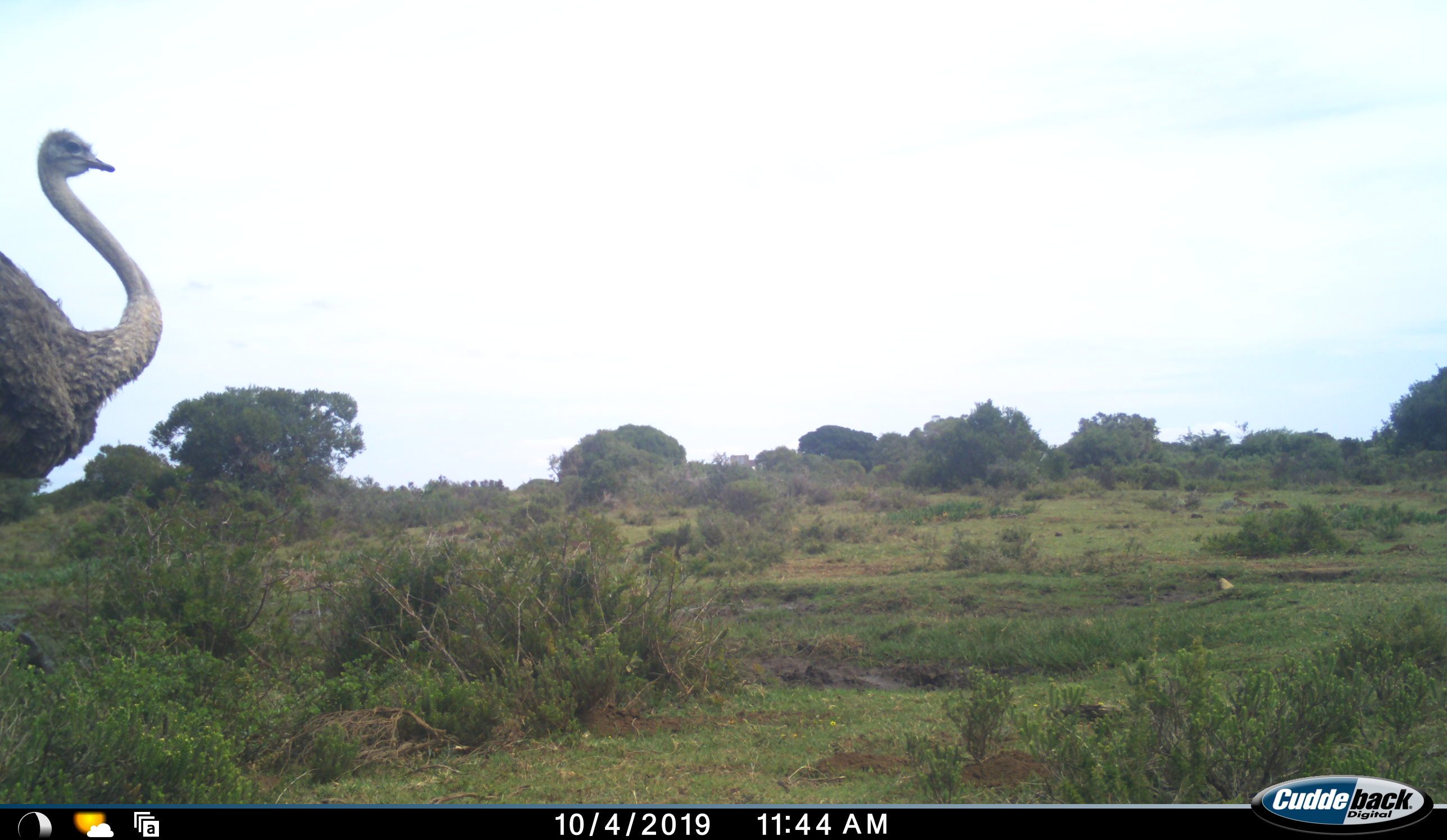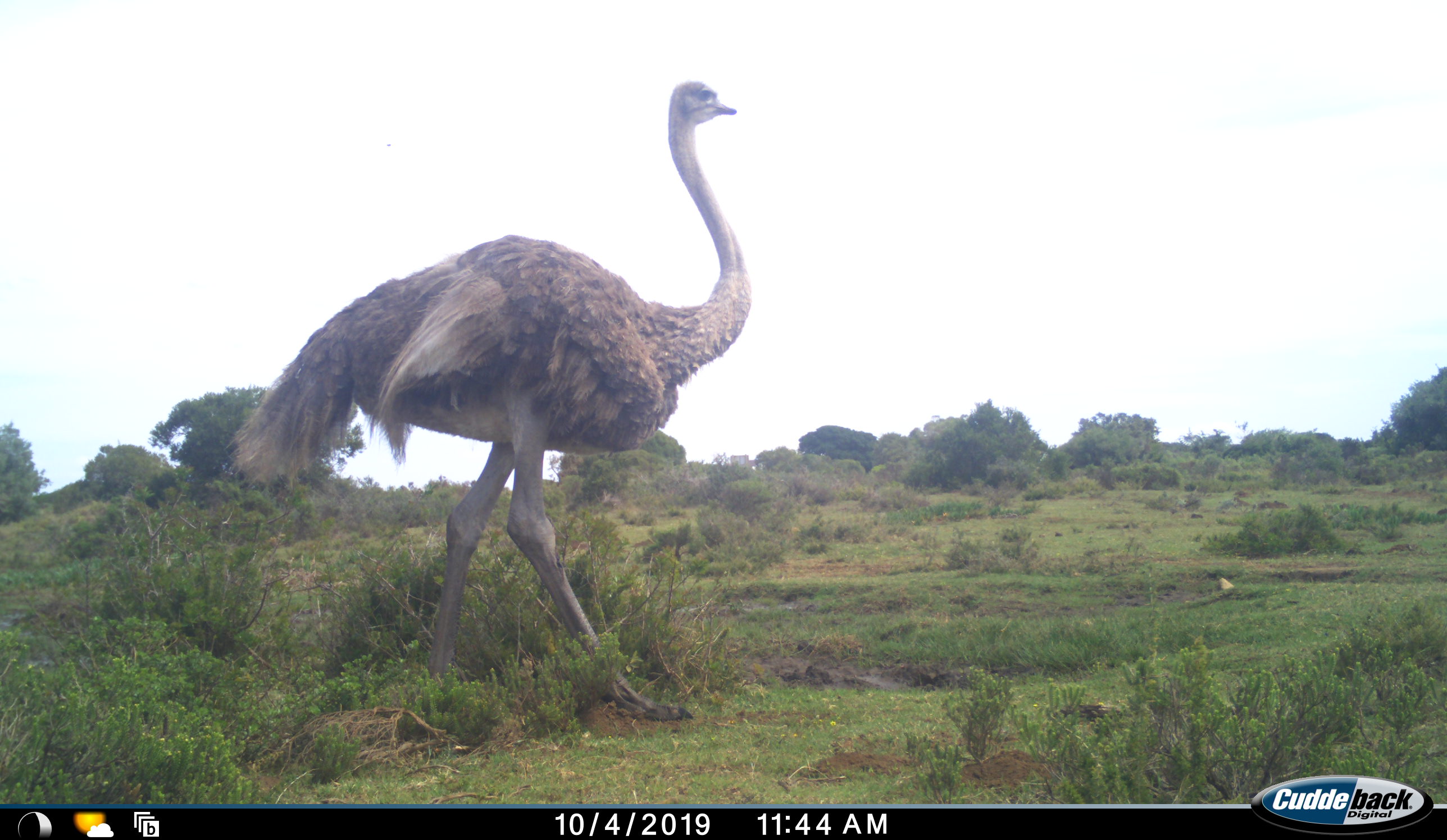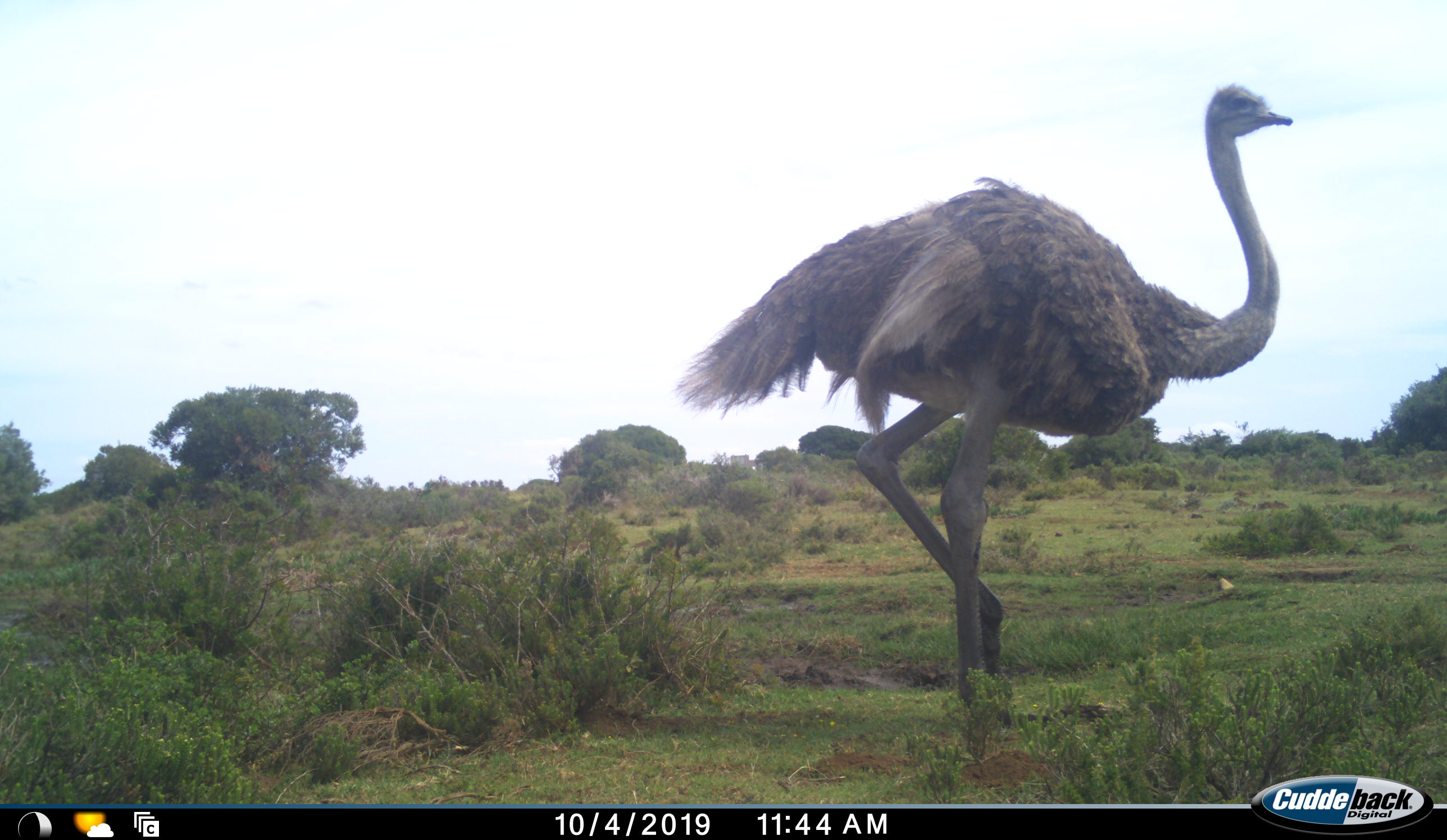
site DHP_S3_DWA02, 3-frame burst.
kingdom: Animalia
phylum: Chordata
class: Aves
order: Struthioniformes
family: Struthionidae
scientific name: Struthionidae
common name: ostrich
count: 1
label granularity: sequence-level